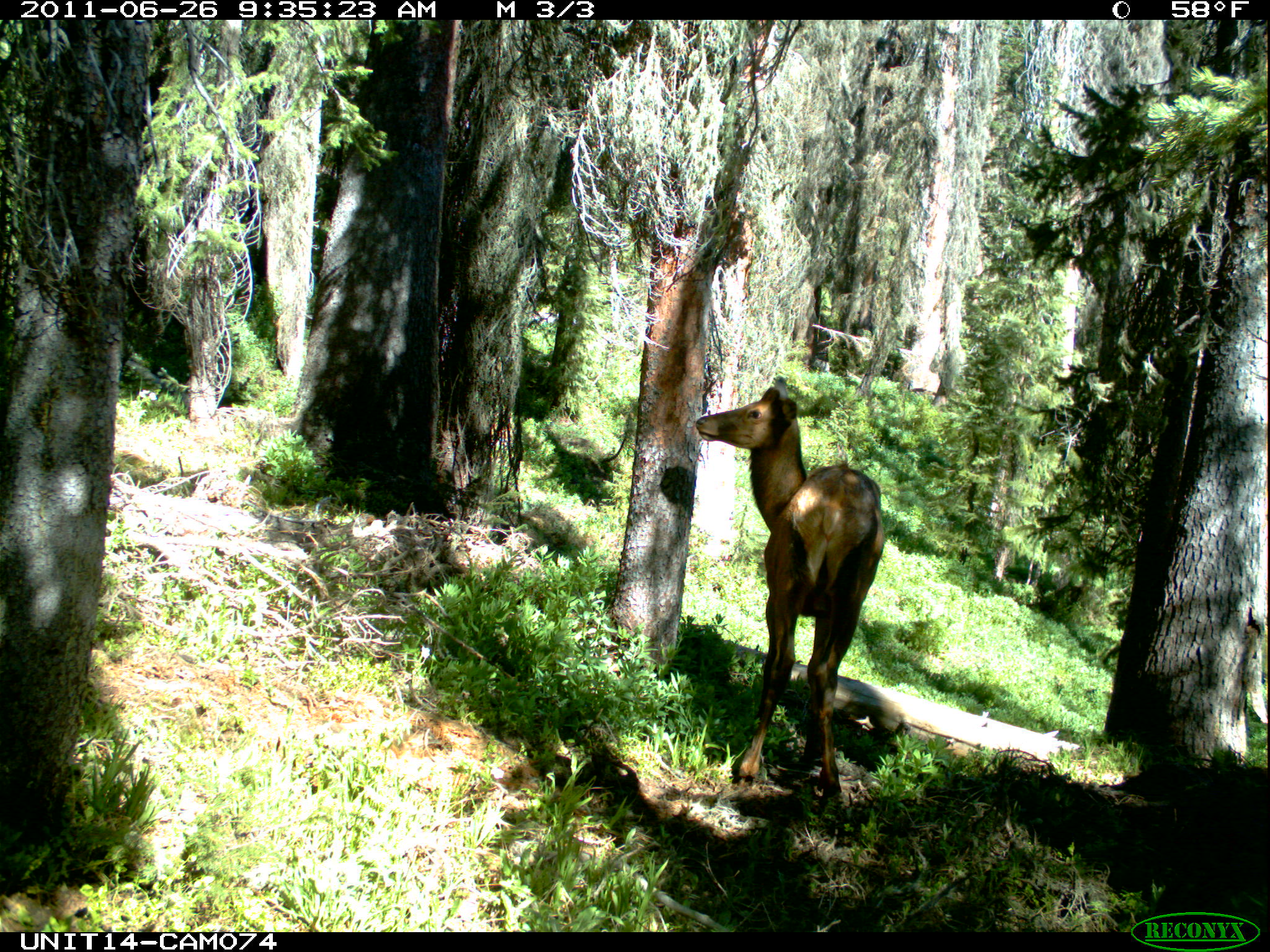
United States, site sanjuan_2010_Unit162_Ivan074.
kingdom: Animalia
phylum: Chordata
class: Mammalia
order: Artiodactyla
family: Cervidae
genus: Cervus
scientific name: Cervus elaphus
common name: red deer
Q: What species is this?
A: Cervus elaphus (red deer).